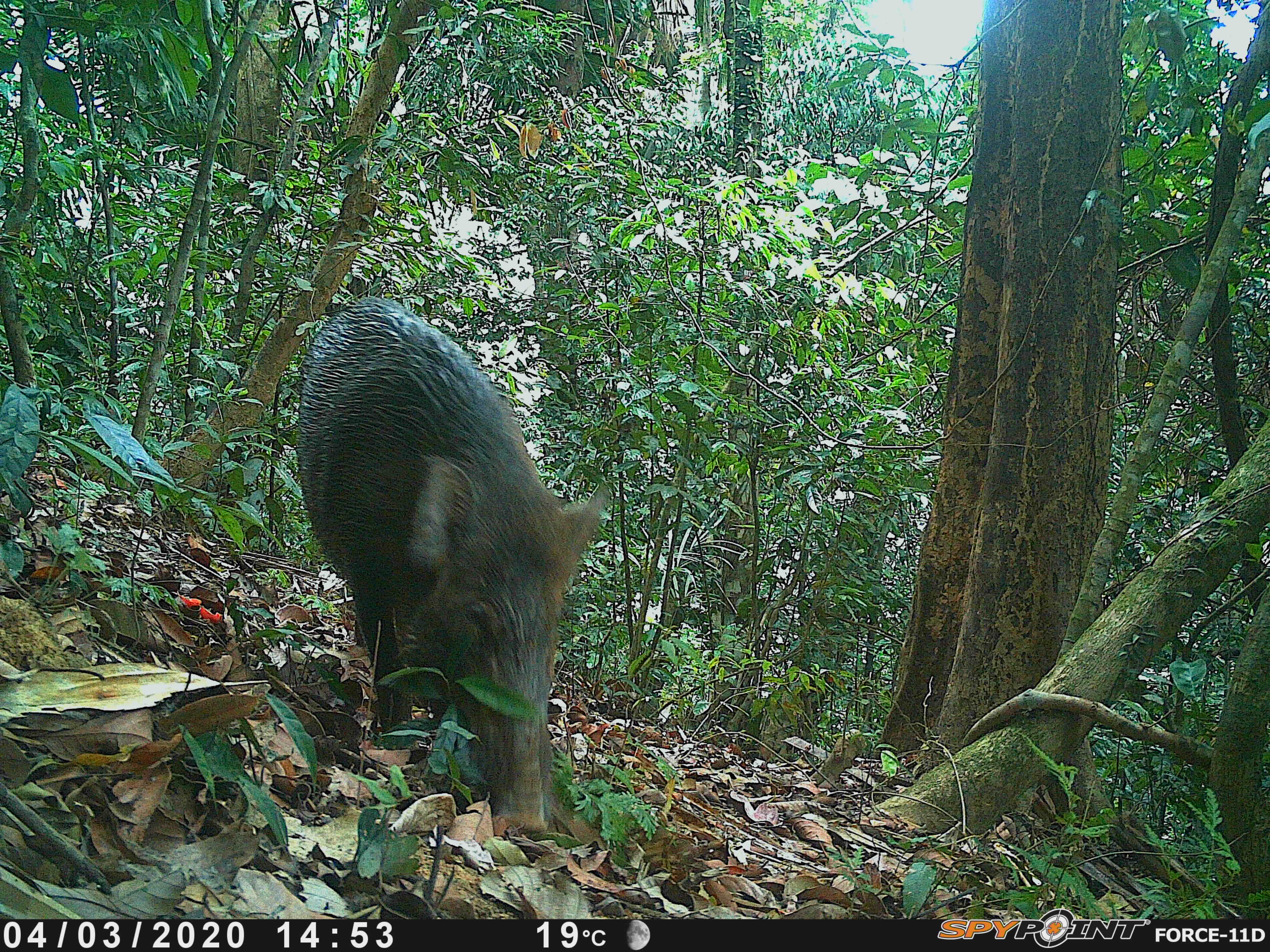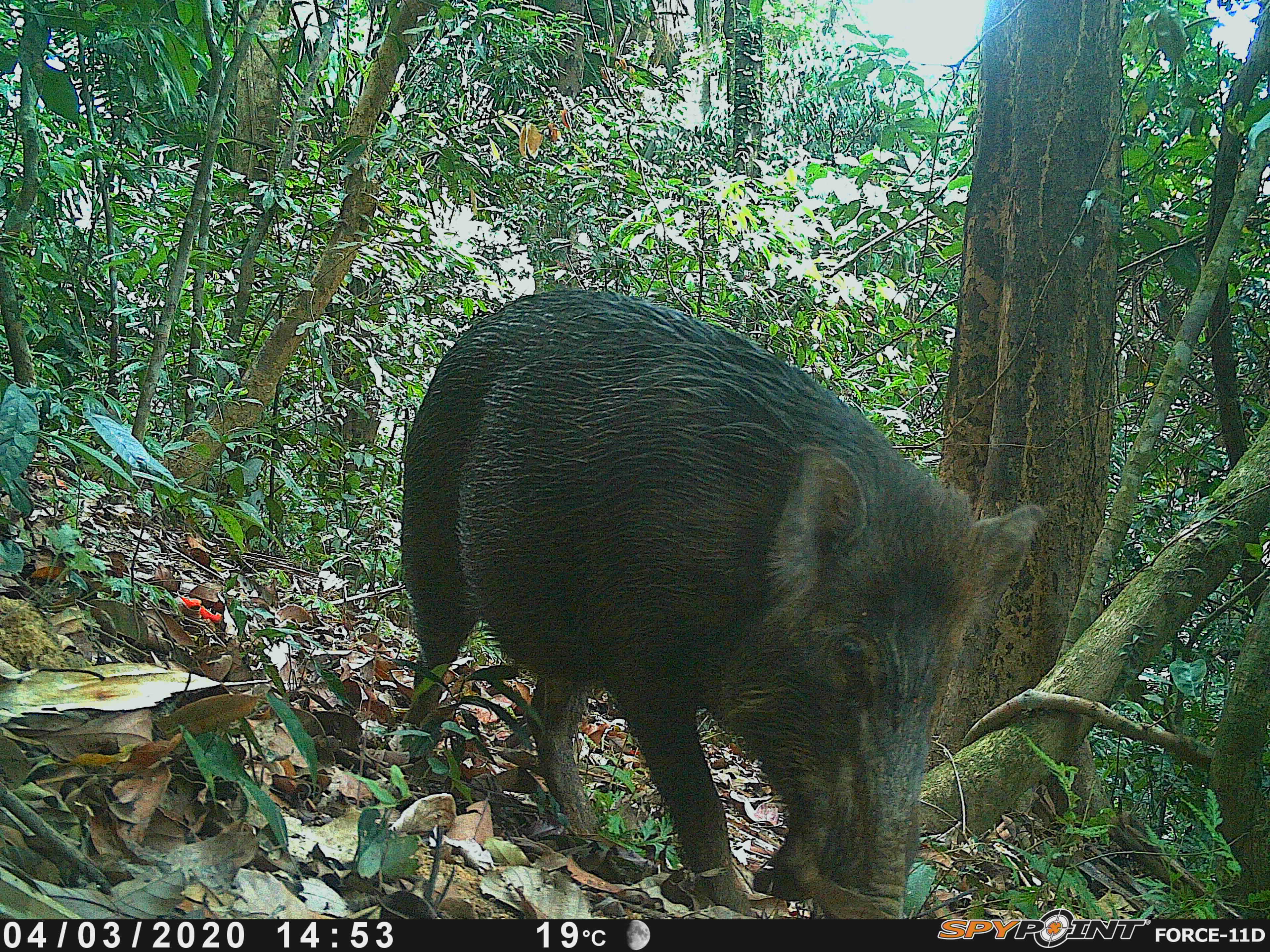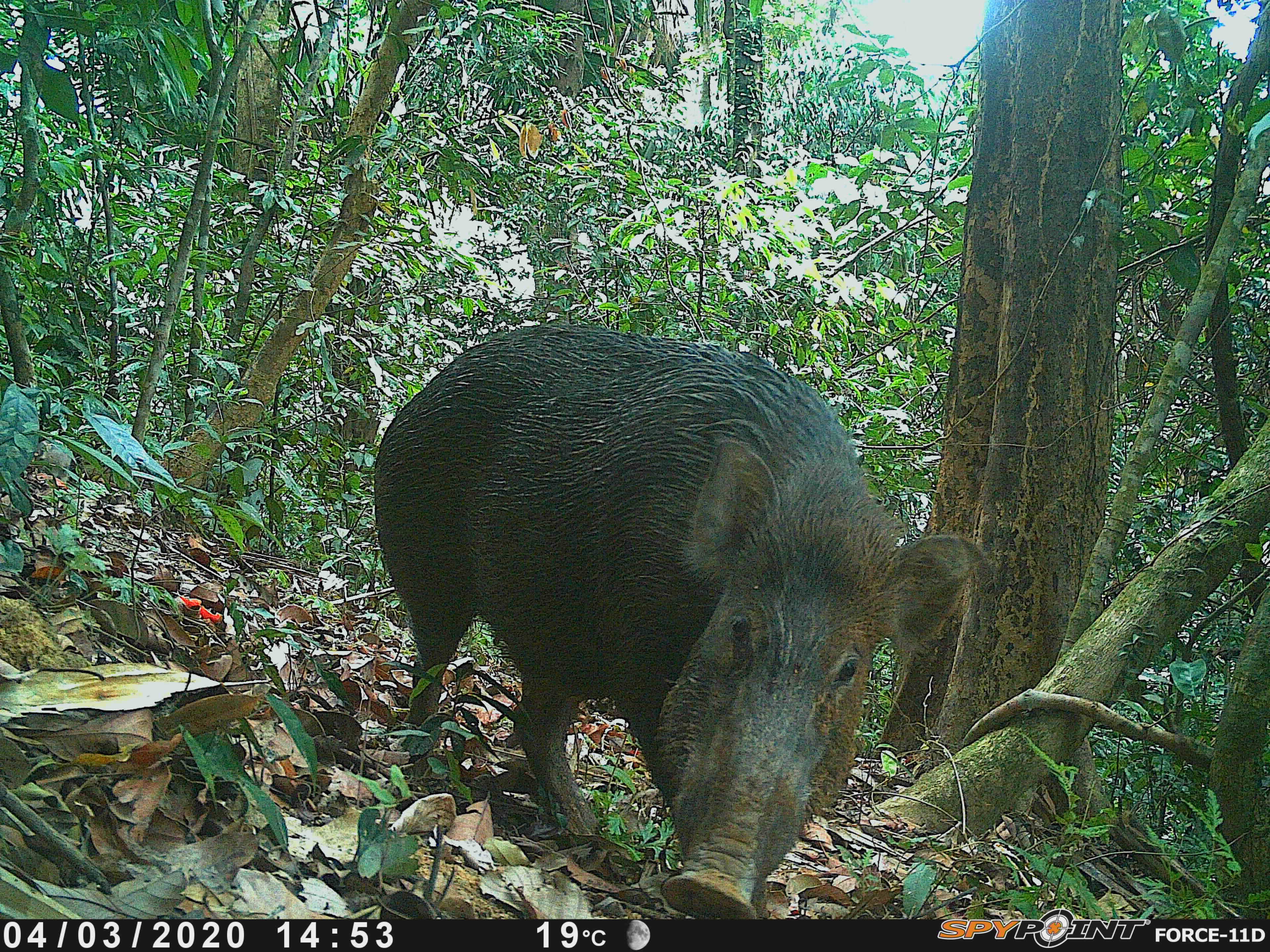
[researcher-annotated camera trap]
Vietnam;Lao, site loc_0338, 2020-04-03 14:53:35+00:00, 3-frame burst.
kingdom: Animalia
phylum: Chordata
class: Mammalia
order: Artiodactyla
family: Suidae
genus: Sus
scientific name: Sus scrofa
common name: eurasian wild pig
Eurasian wild pig (Sus scrofa). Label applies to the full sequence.